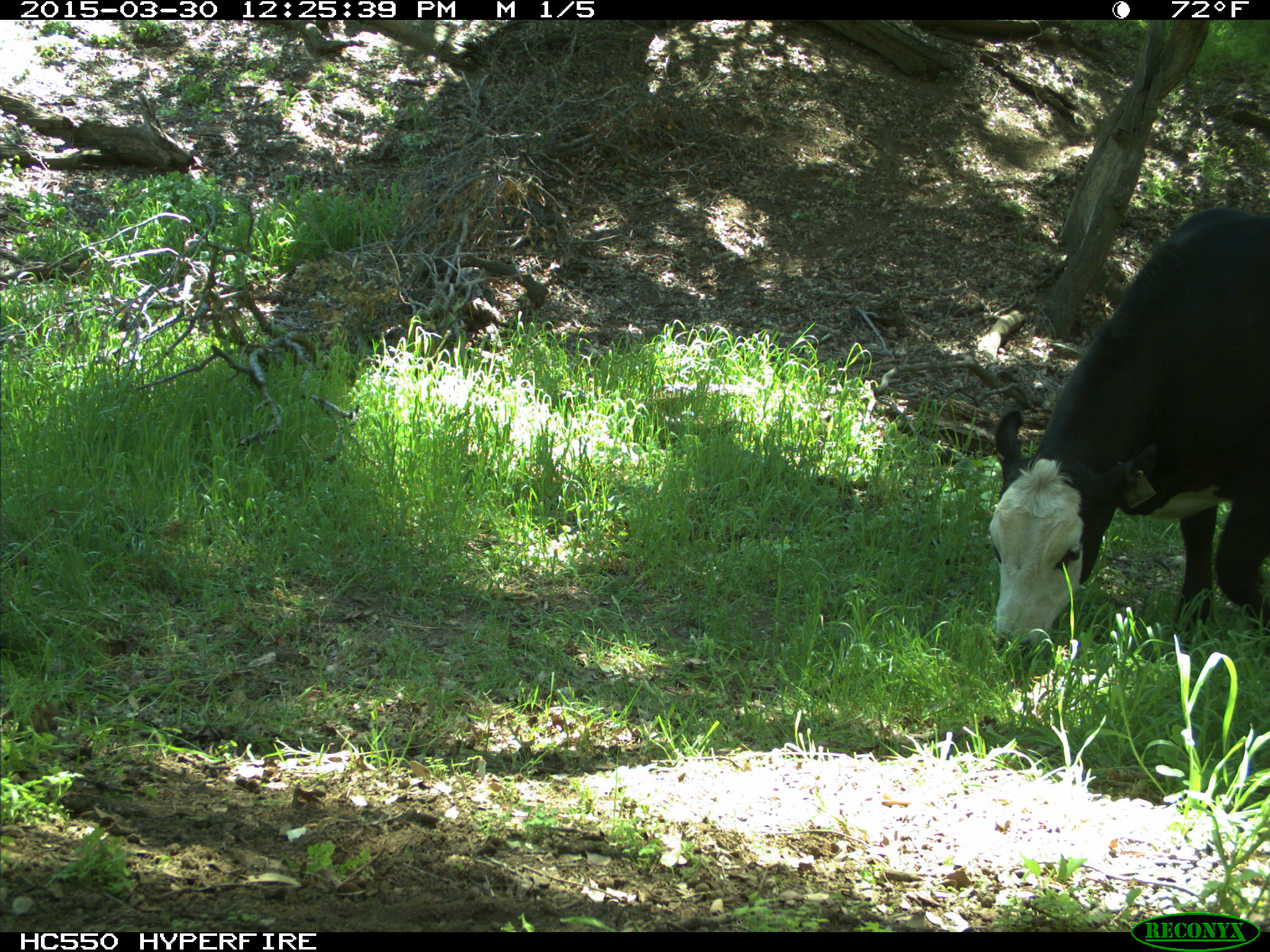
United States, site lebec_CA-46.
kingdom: Animalia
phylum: Chordata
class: Mammalia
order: Artiodactyla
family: Bovidae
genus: Bos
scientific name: Bos taurus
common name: domestic cow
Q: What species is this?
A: Bos taurus (domestic cow).